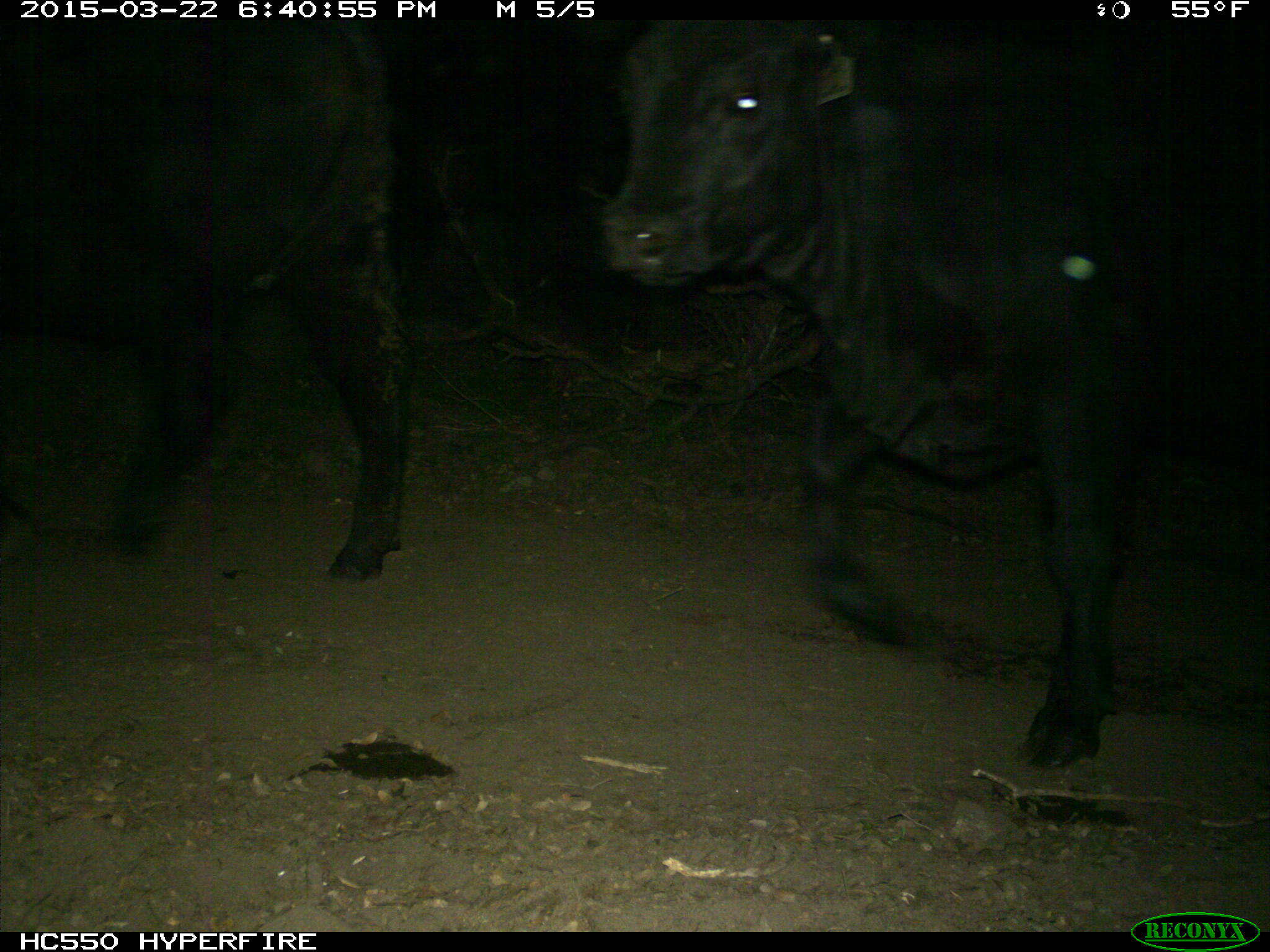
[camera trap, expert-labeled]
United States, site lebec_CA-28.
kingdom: Animalia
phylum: Chordata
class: Mammalia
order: Artiodactyla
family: Bovidae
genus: Bos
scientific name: Bos taurus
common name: domestic cow